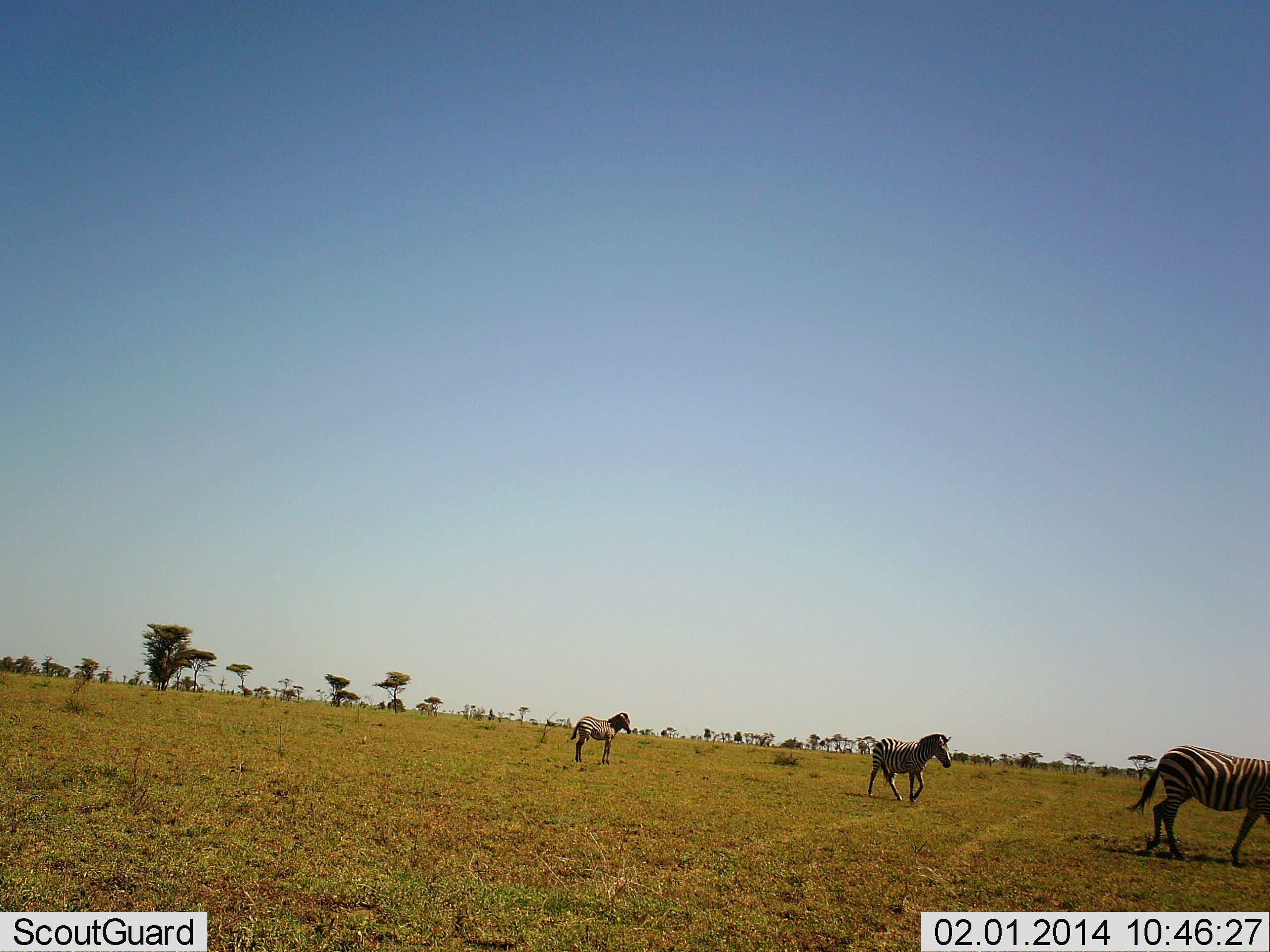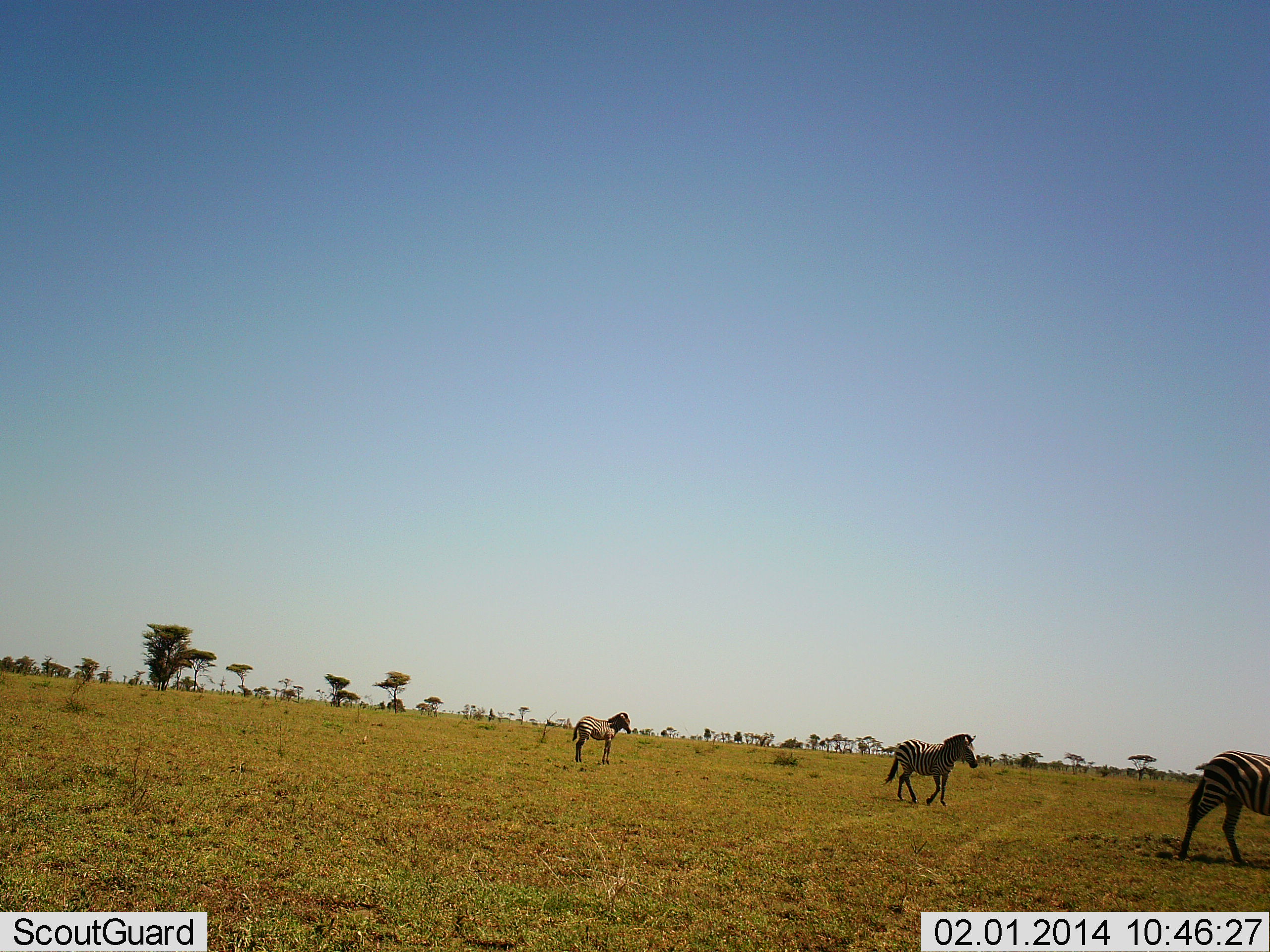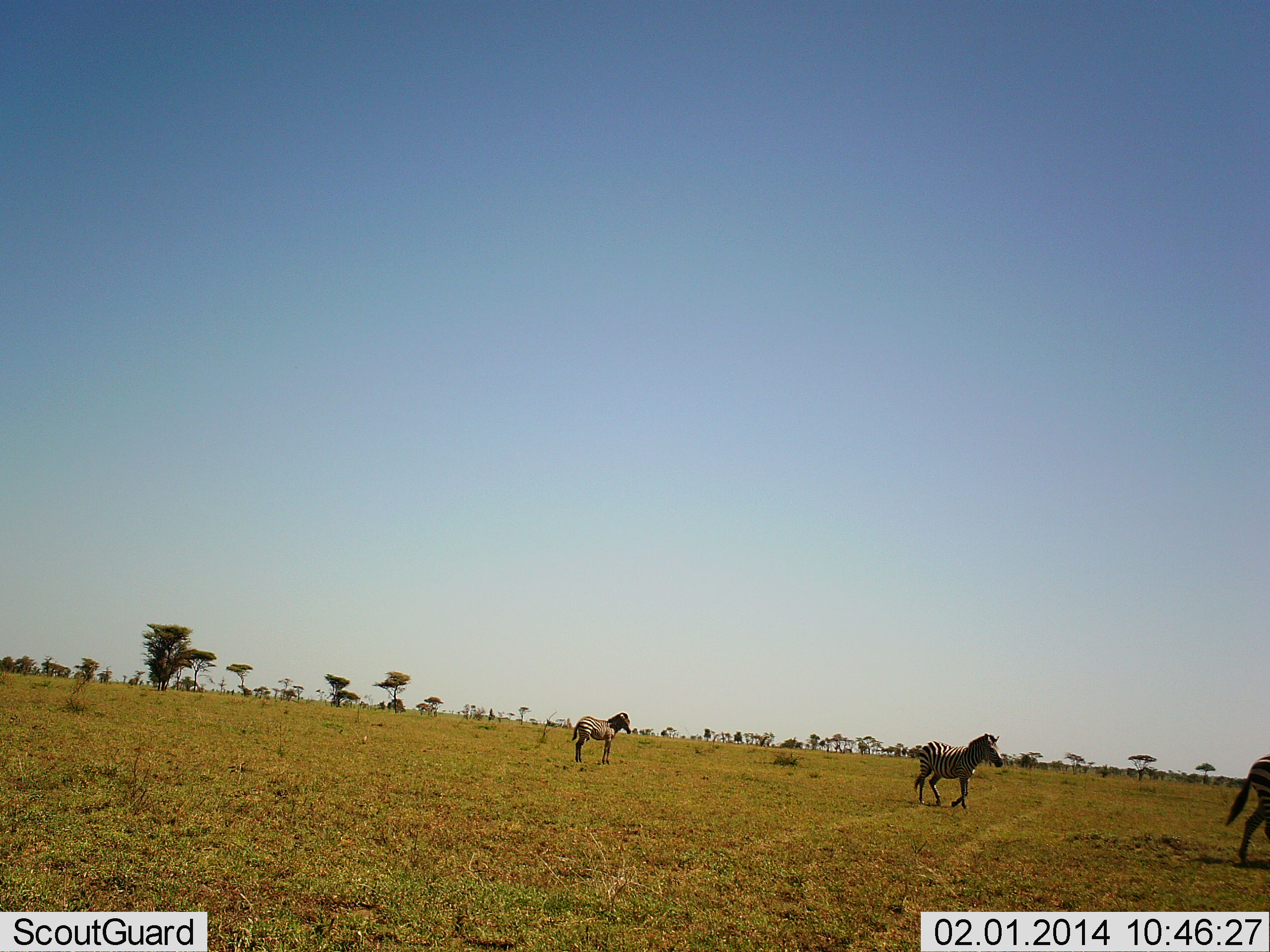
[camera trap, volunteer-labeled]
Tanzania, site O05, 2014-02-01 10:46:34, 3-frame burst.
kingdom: Animalia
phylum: Chordata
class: Mammalia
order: Perissodactyla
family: Equidae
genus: Equus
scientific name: Equus quagga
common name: plains zebra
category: zebra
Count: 3.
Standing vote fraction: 50%.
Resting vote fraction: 0%.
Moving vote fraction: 100%.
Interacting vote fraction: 0%.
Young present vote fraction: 0%.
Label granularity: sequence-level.